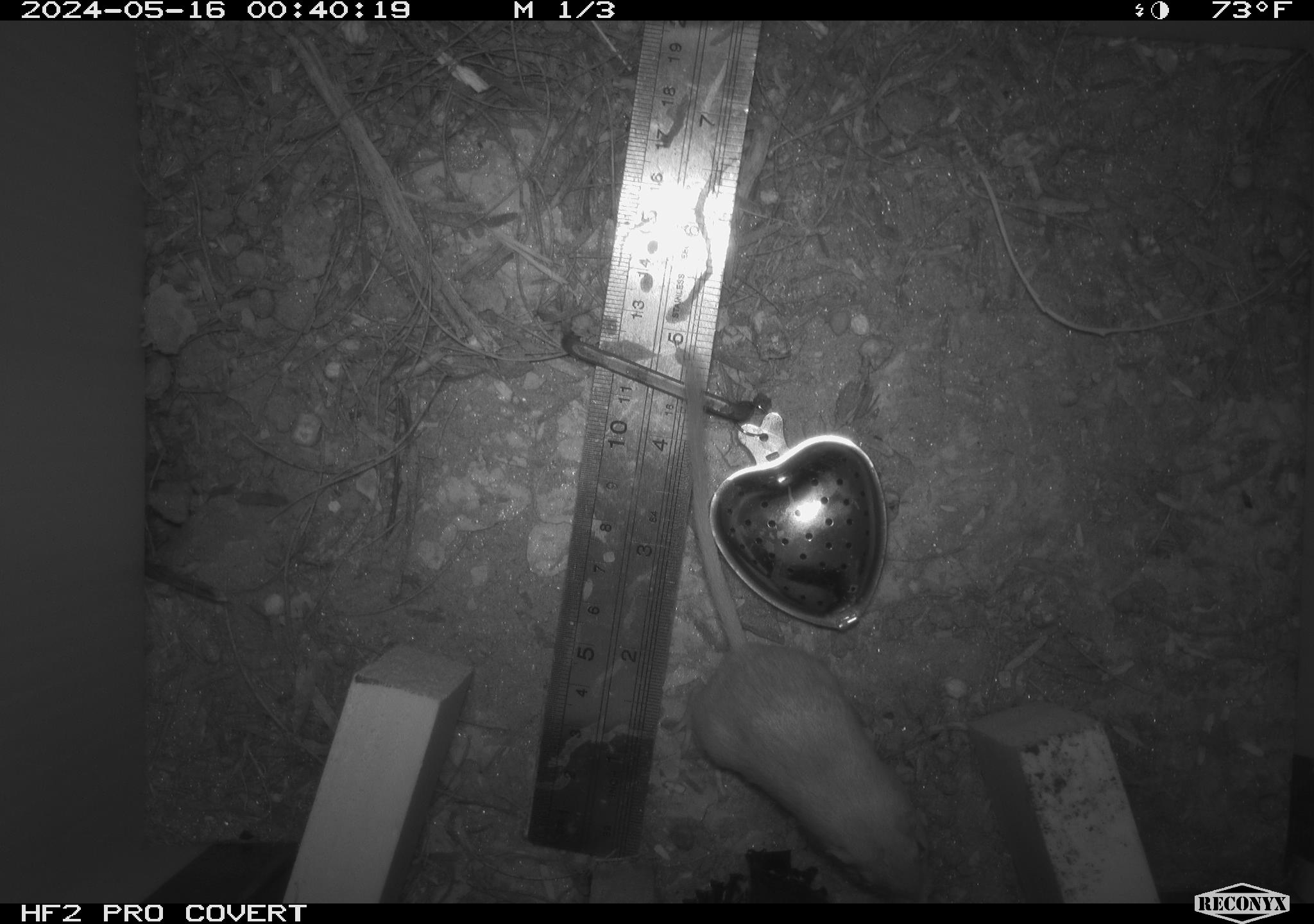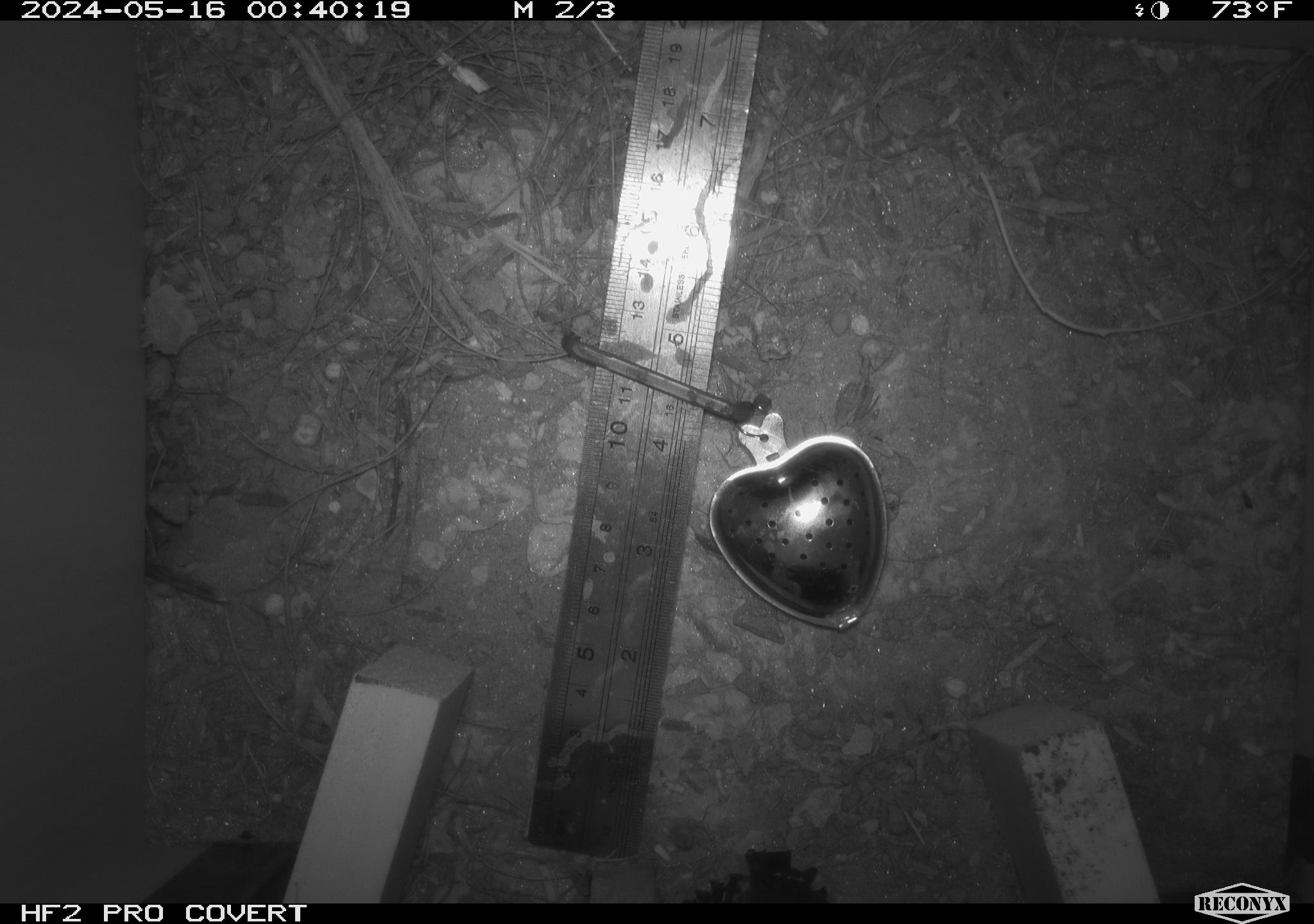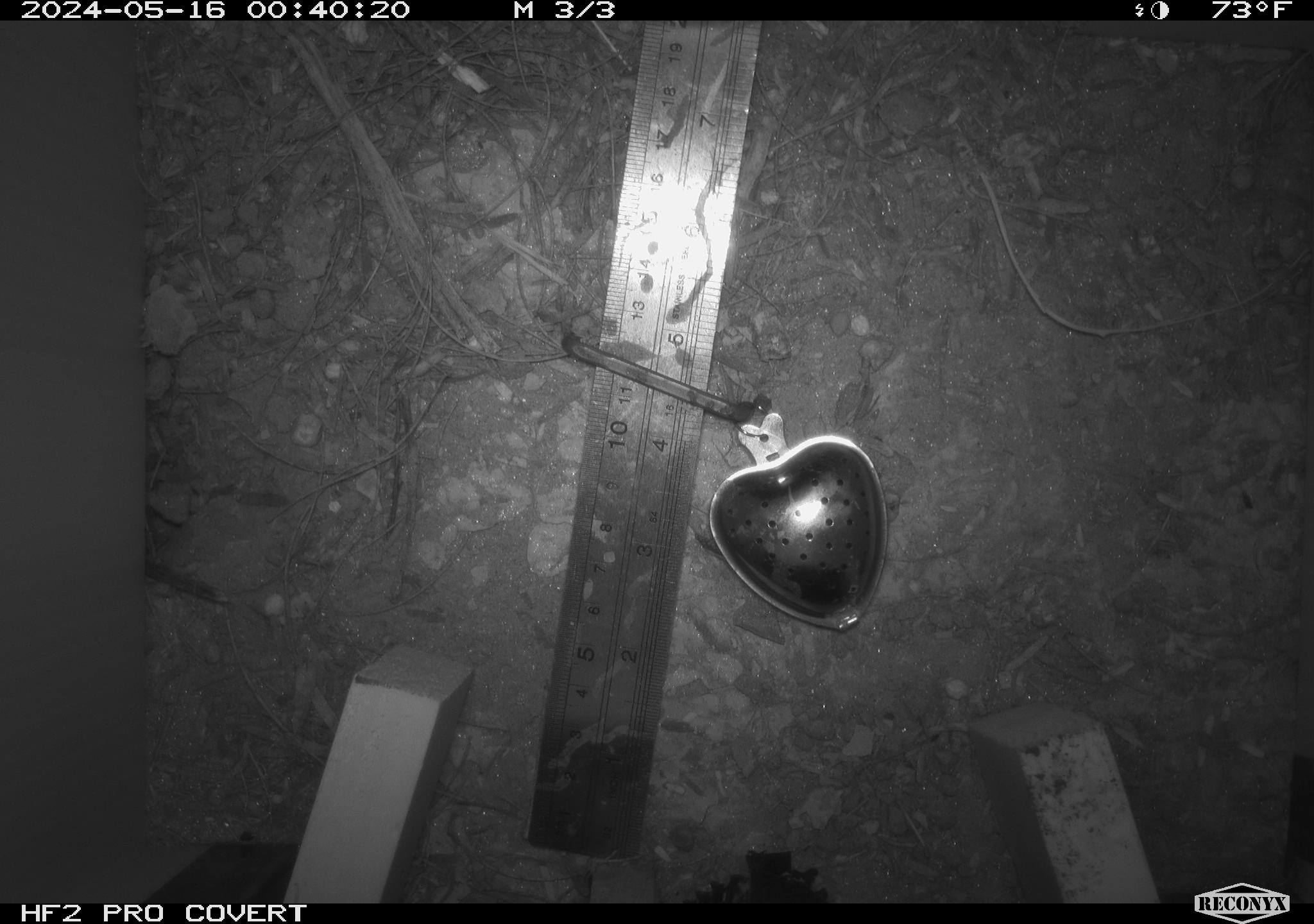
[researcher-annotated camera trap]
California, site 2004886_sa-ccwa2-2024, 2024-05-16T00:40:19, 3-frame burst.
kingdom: Animalia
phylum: Chordata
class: Mammalia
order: Rodentia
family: Heteromyidae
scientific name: Heteromyidae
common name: kangaroo rats and pocket mice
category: heteromyidae family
Heteromyidae family (kangaroo rats and pocket mice) (Heteromyidae).